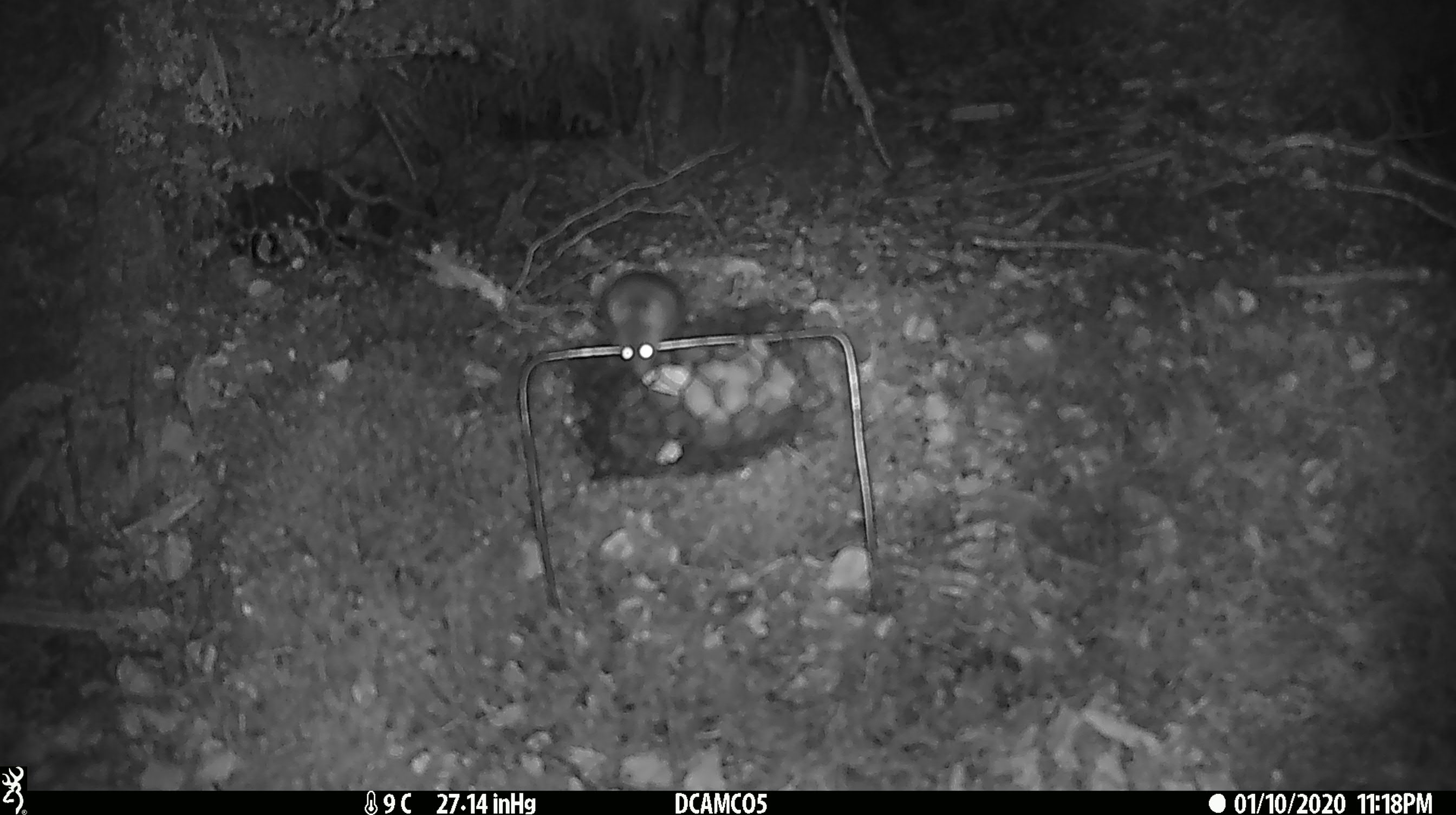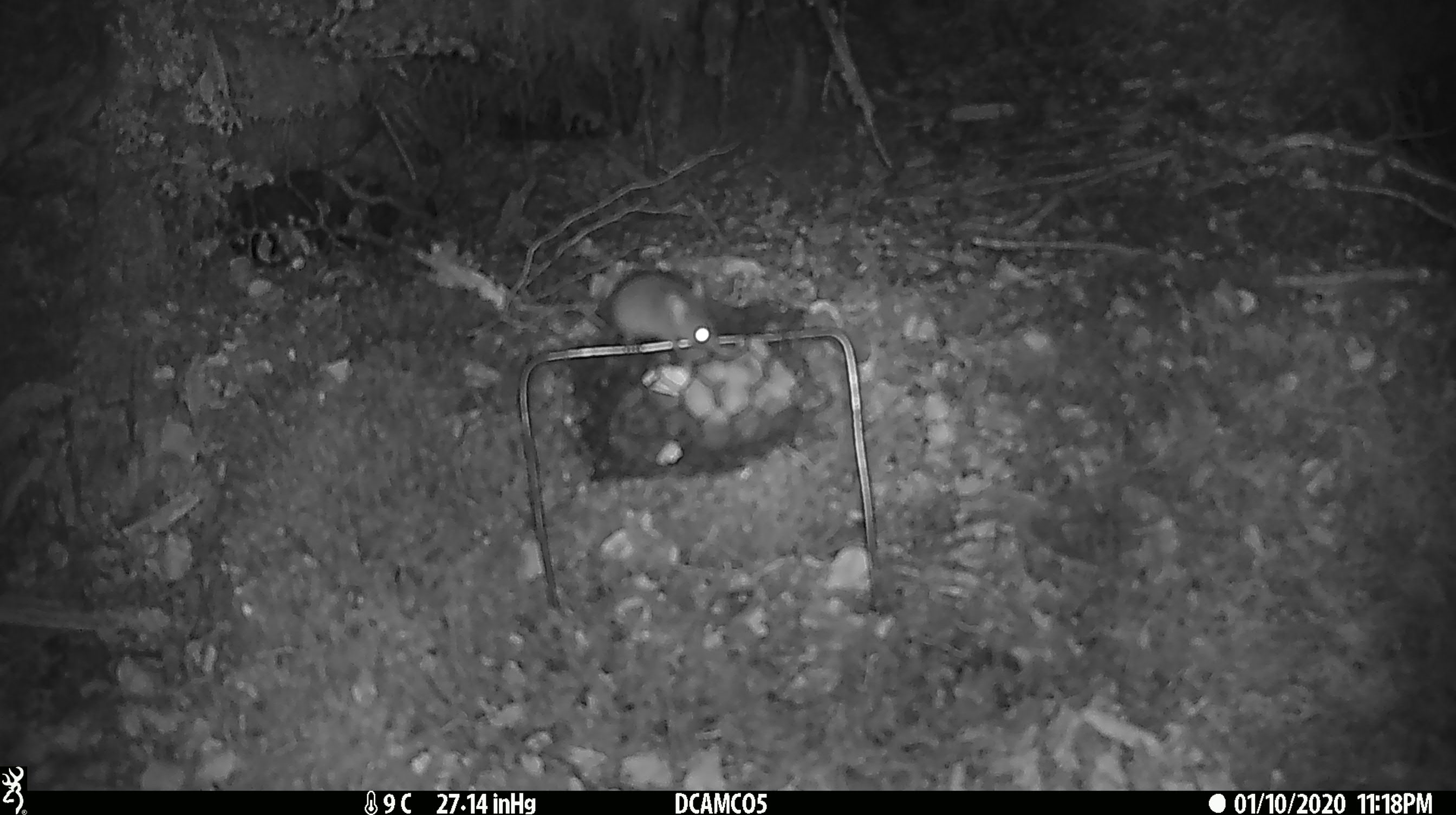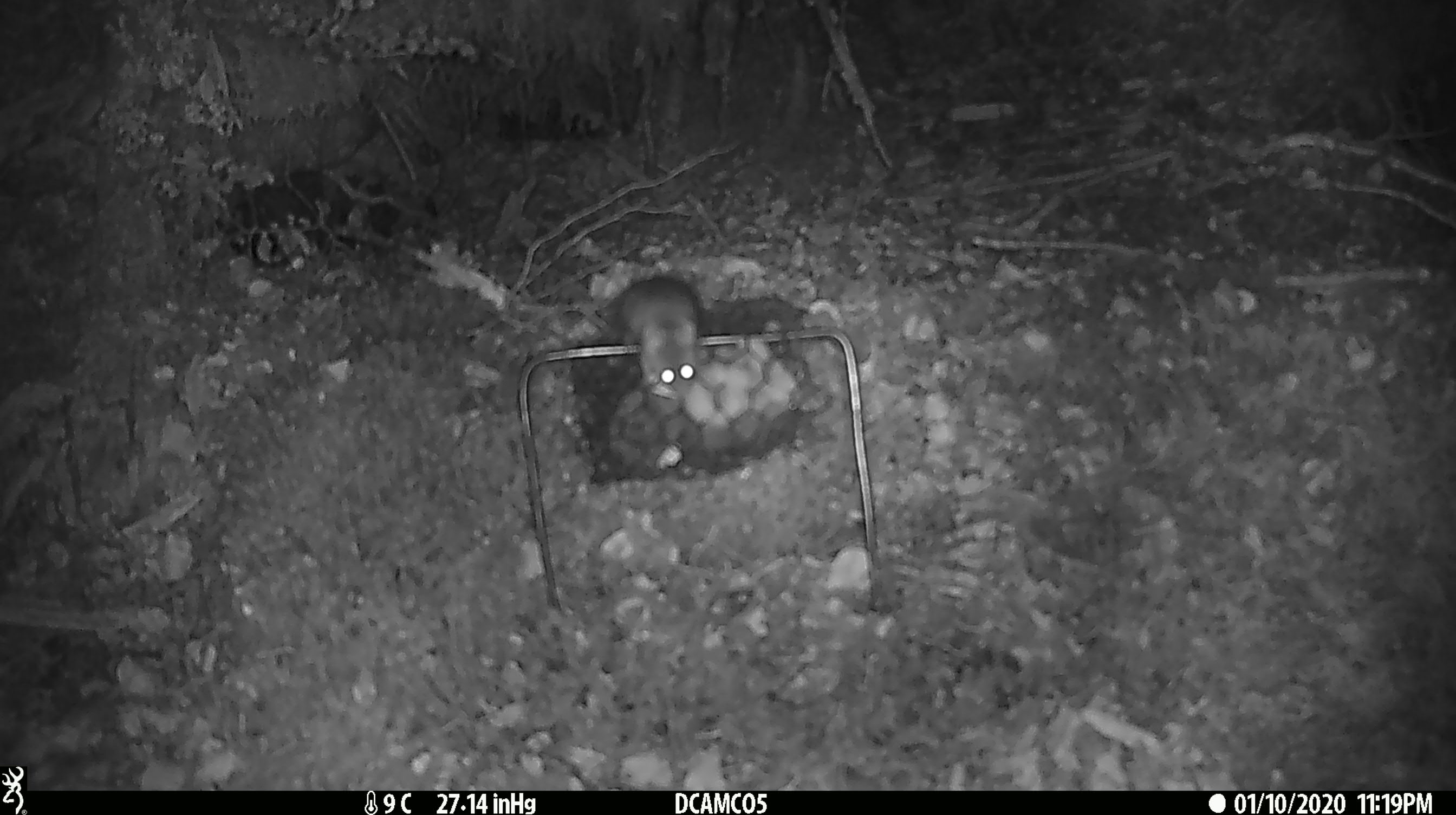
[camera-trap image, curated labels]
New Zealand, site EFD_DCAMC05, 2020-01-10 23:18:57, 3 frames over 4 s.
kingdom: Animalia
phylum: Chordata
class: Mammalia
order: Rodentia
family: Muridae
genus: Mus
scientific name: Mus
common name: mouse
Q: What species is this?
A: Mouse (Mus).